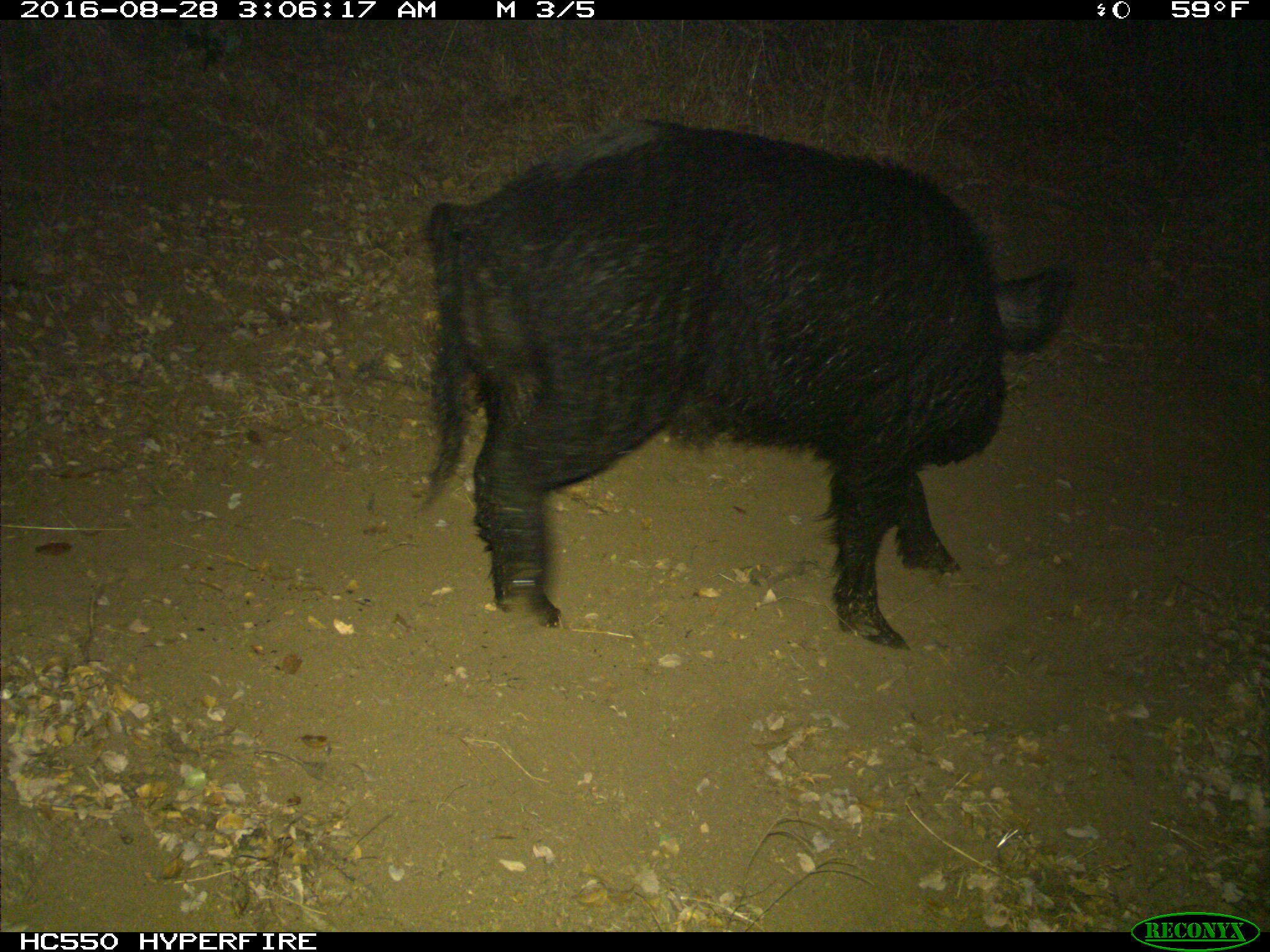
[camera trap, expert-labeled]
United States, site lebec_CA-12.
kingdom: Animalia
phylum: Chordata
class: Mammalia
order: Artiodactyla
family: Suidae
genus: Sus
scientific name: Sus scrofa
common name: wild boar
Sus scrofa (wild boar).